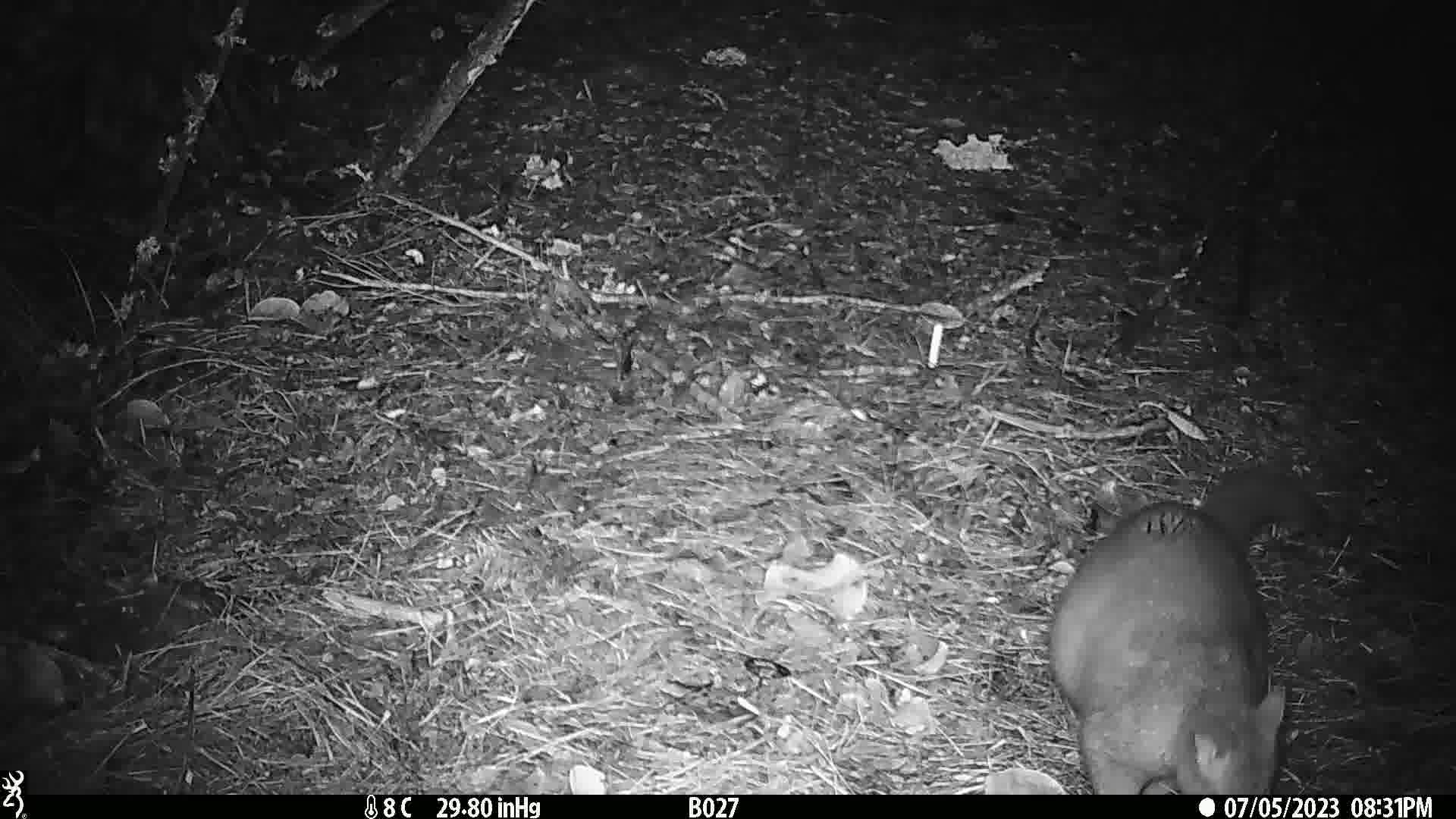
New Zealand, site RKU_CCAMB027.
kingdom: Animalia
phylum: Chordata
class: Mammalia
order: Diprotodontia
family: Phalangeridae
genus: Trichosurus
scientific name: Trichosurus vulpecula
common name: common brushtail possum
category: possum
Possum (common brushtail possum) (Trichosurus vulpecula).